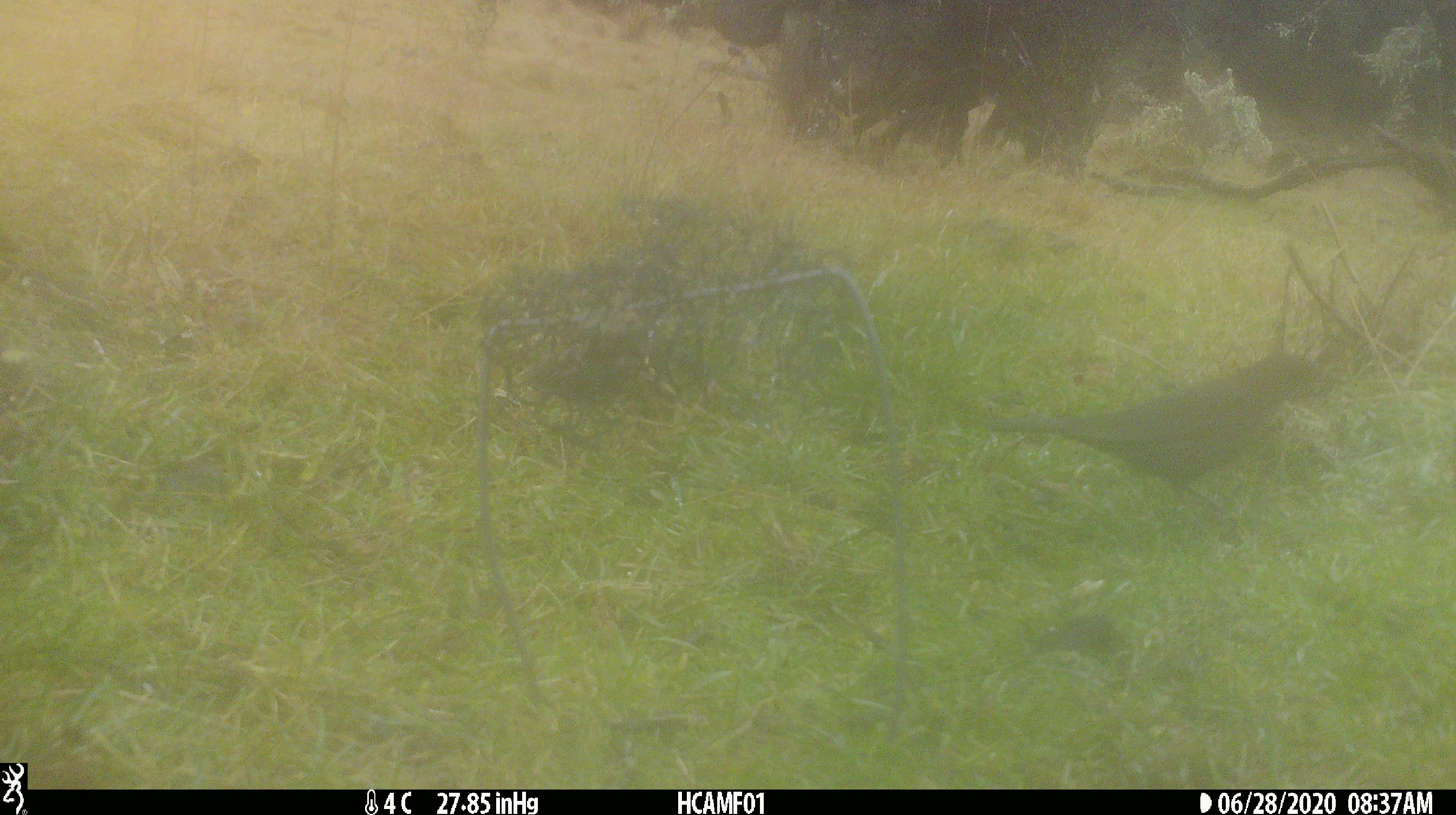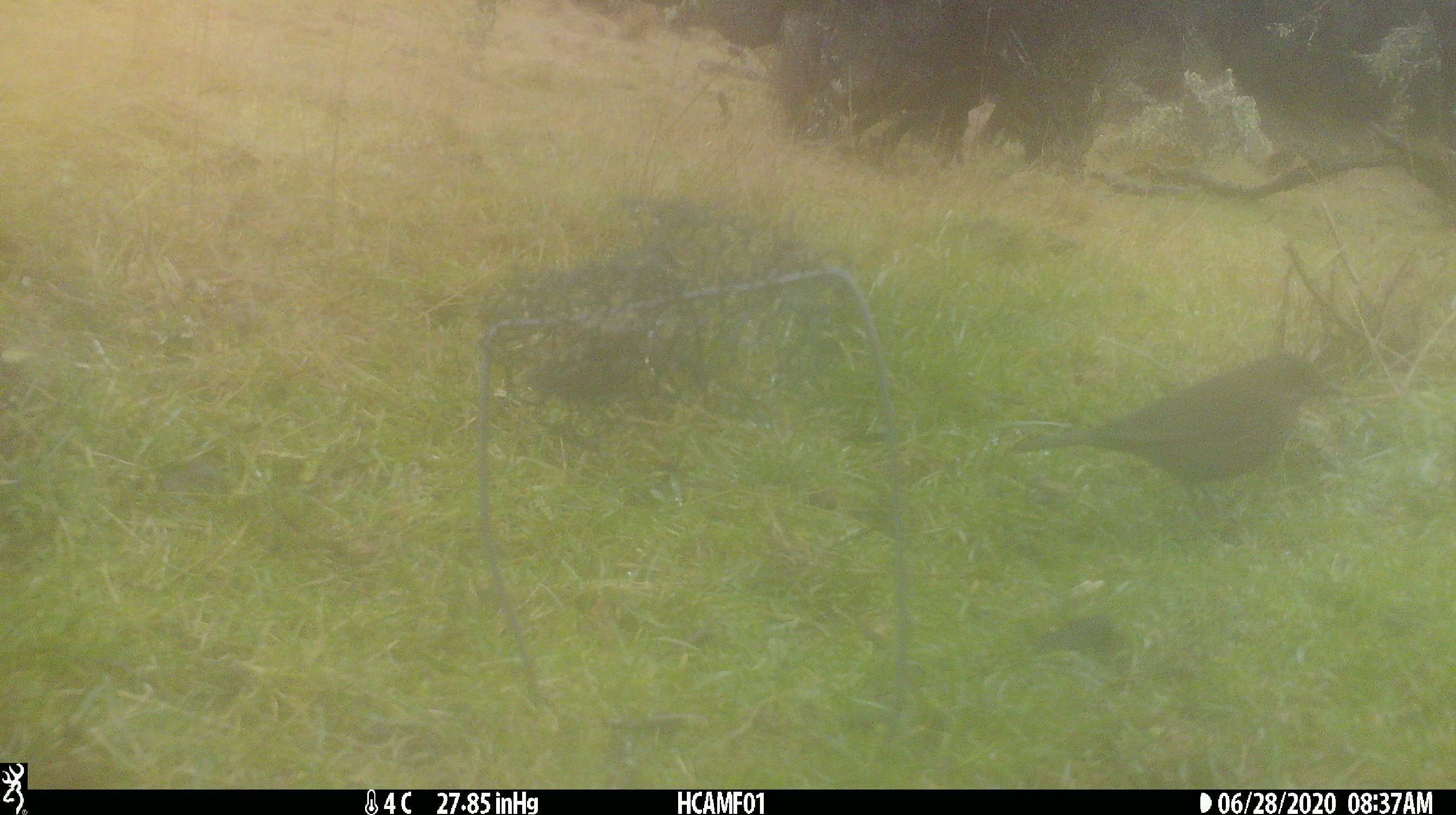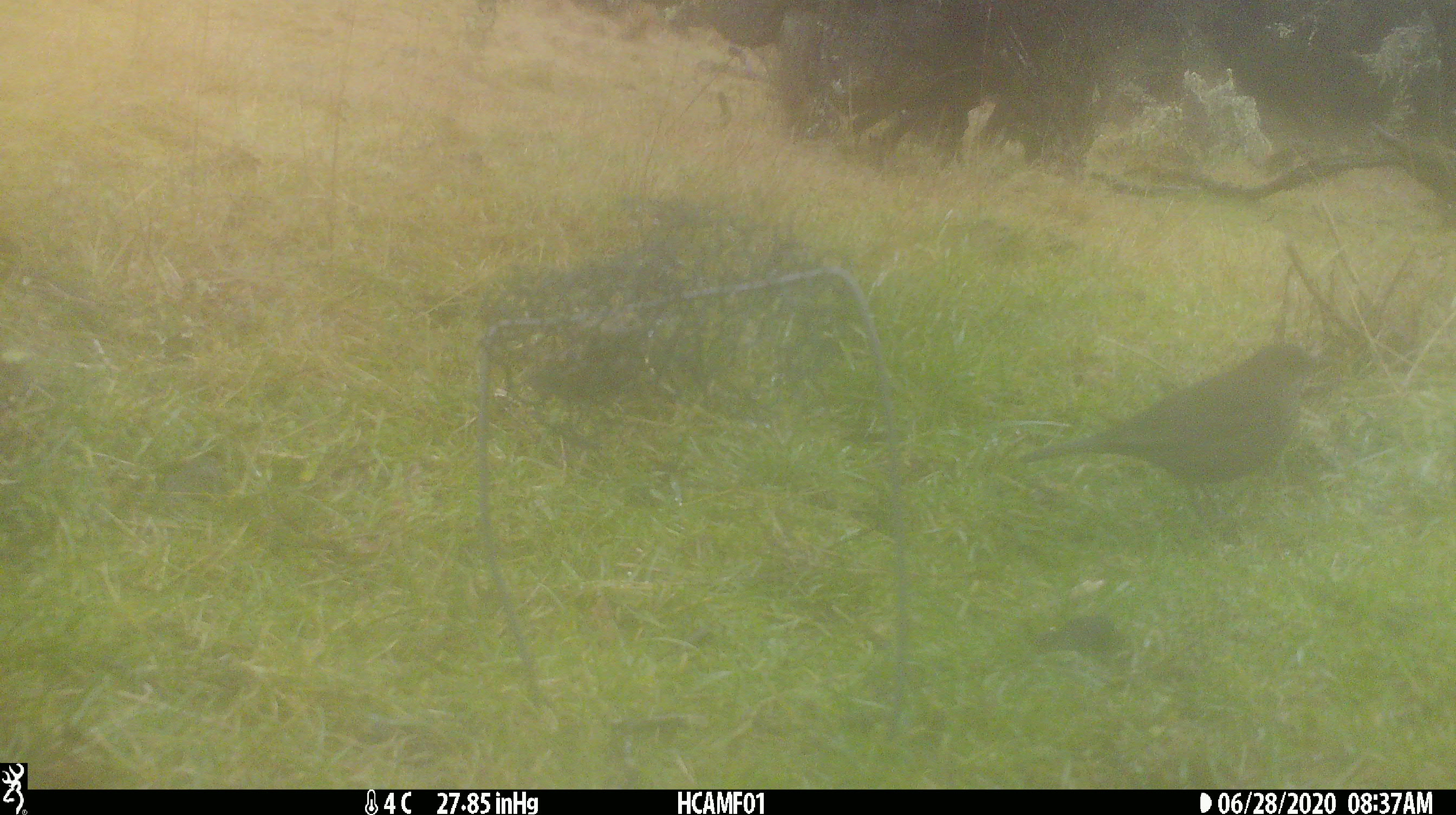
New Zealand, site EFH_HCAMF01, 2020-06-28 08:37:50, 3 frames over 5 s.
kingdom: Animalia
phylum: Chordata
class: Aves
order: Passeriformes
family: Turdidae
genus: Turdus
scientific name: Turdus merula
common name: eurasian blackbird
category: blackbird